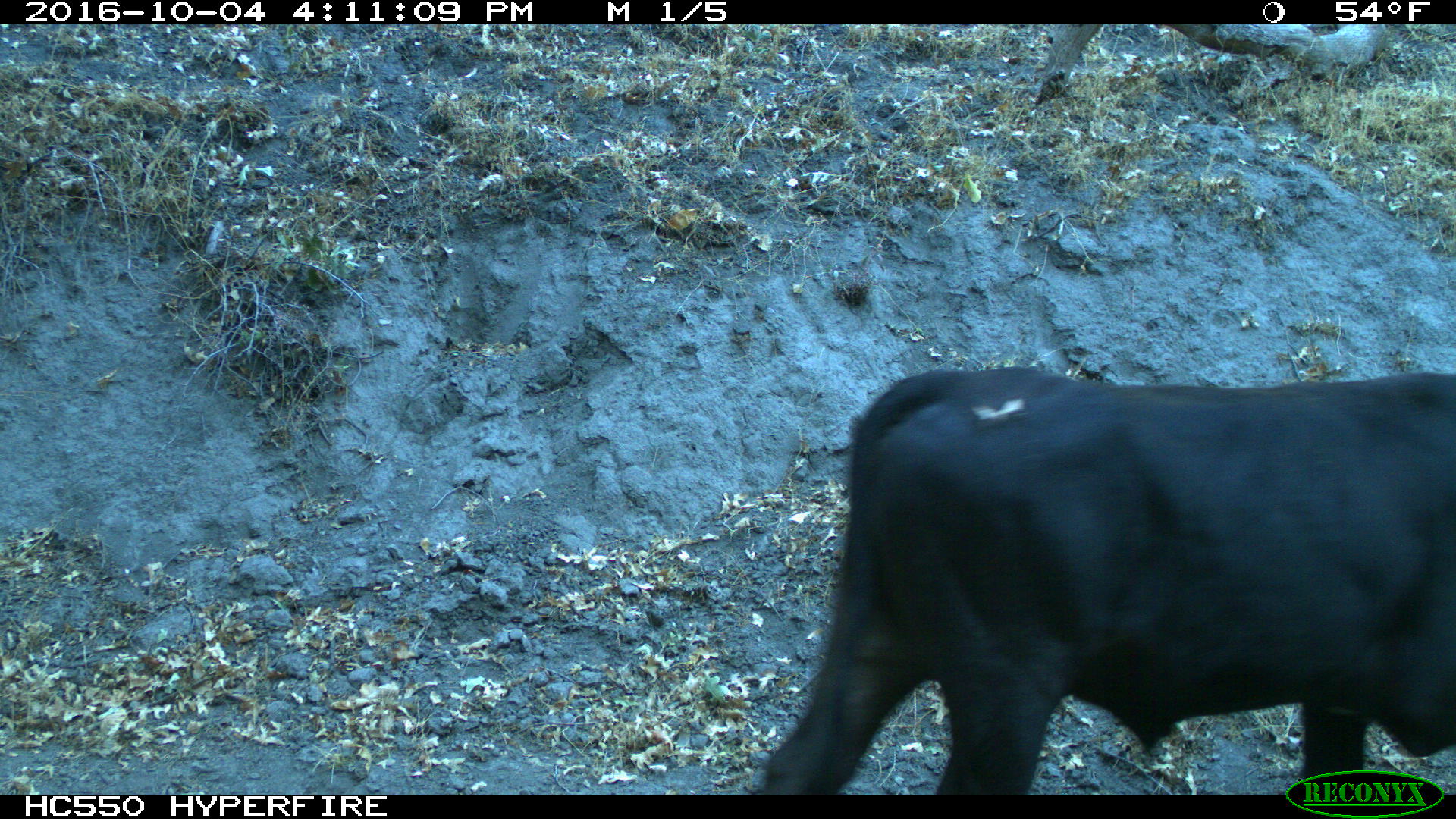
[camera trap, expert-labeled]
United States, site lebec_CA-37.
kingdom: Animalia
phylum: Chordata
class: Mammalia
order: Artiodactyla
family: Bovidae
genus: Bos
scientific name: Bos taurus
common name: domestic cow